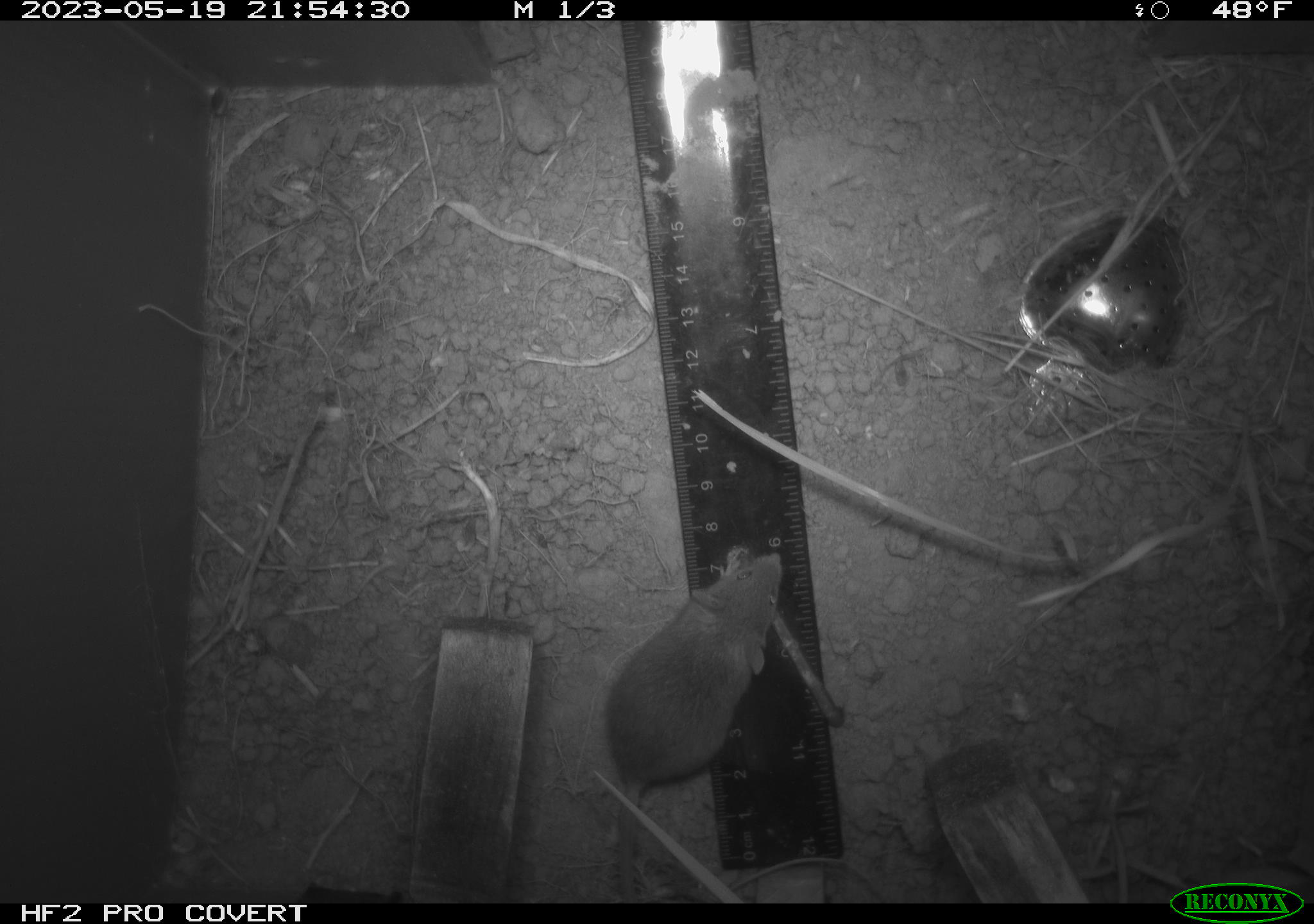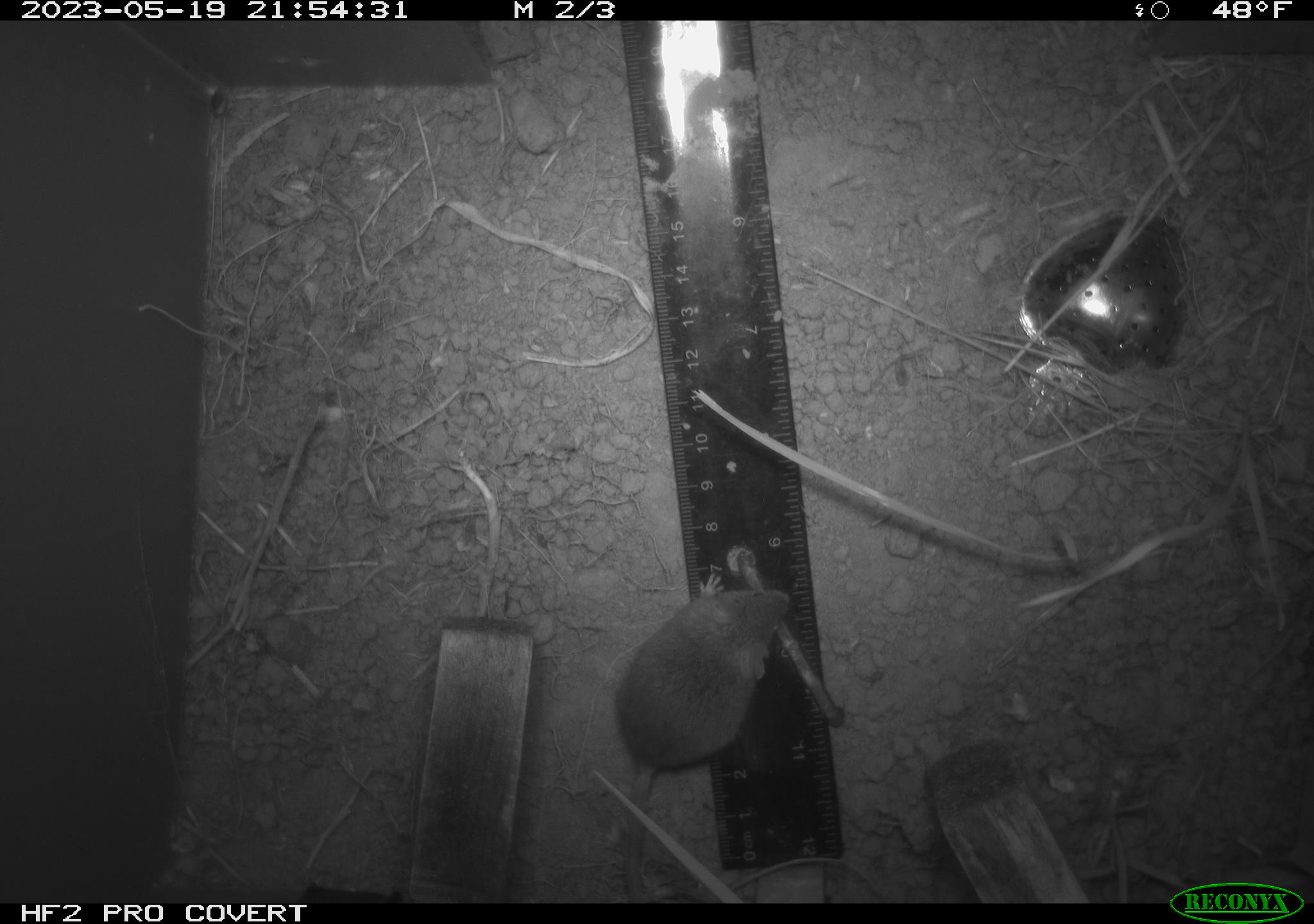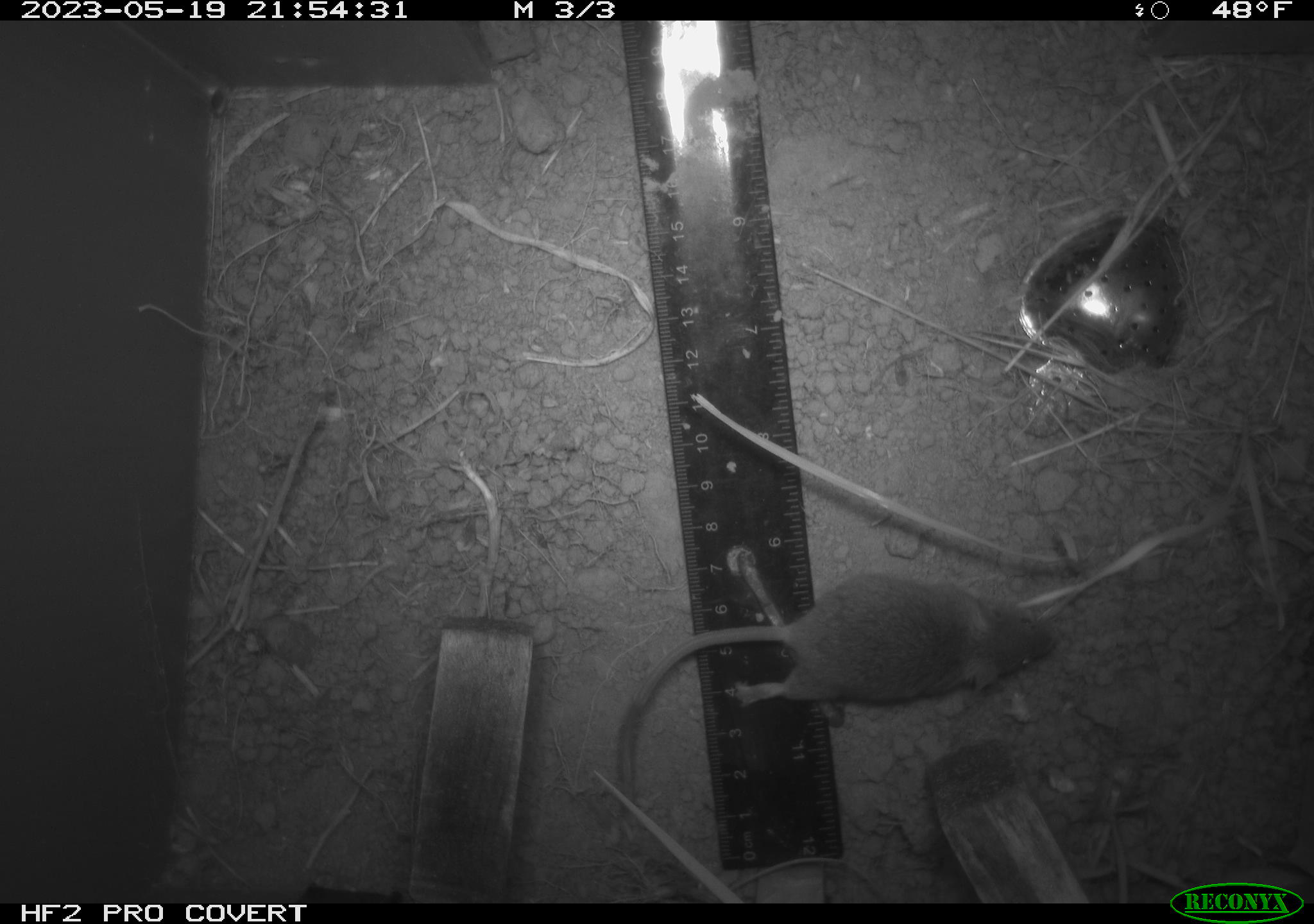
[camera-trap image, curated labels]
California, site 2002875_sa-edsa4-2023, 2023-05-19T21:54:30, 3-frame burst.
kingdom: Animalia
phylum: Chordata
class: Mammalia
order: Rodentia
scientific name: Rodentia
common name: mouse species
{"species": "mouse species (Rodentia)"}